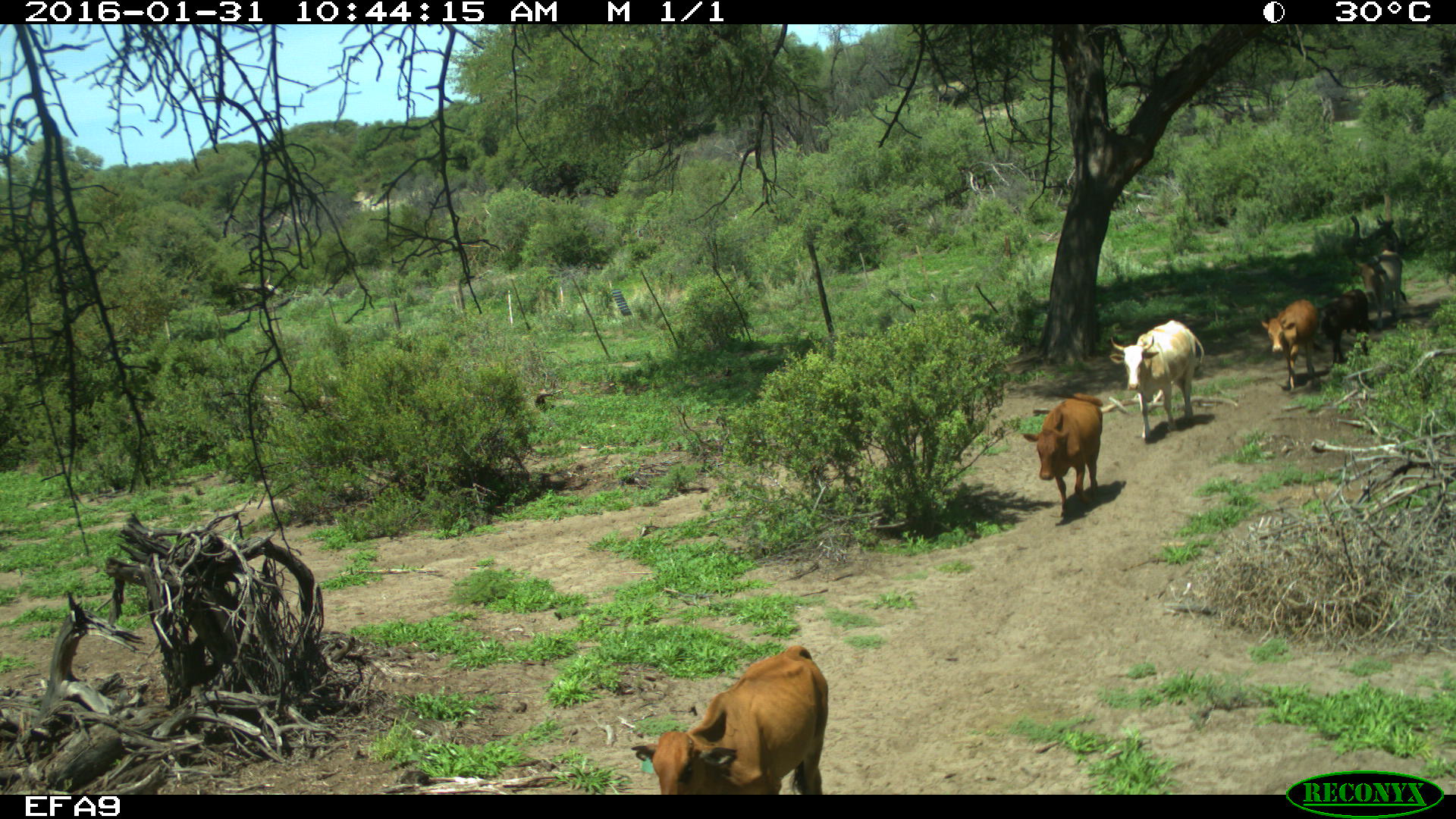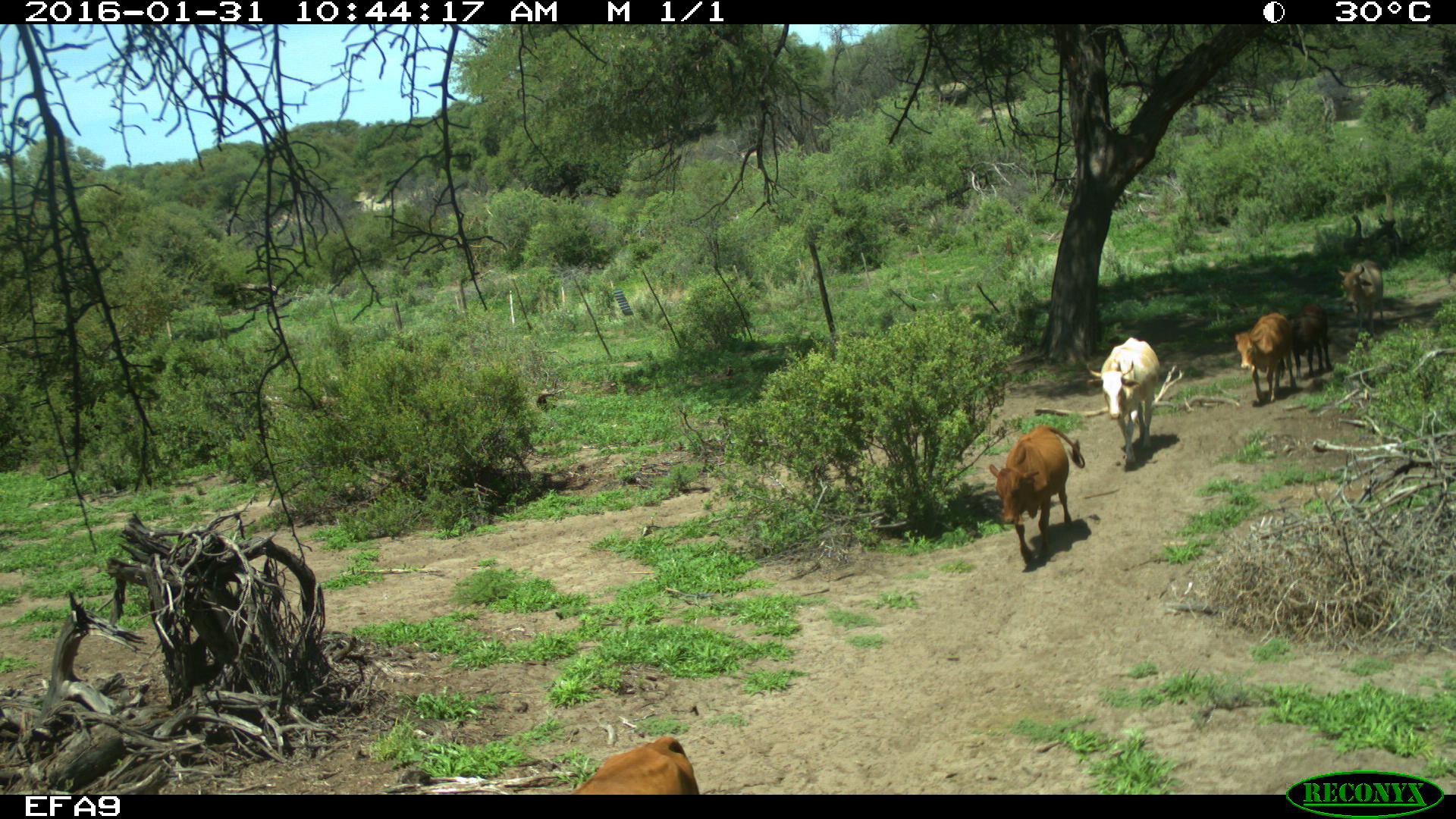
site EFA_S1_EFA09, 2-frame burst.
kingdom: Animalia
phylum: Chordata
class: Mammalia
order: Artiodactyla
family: Bovidae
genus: Bos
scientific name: Bos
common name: cattle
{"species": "cattle (Bos)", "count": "5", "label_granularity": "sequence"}